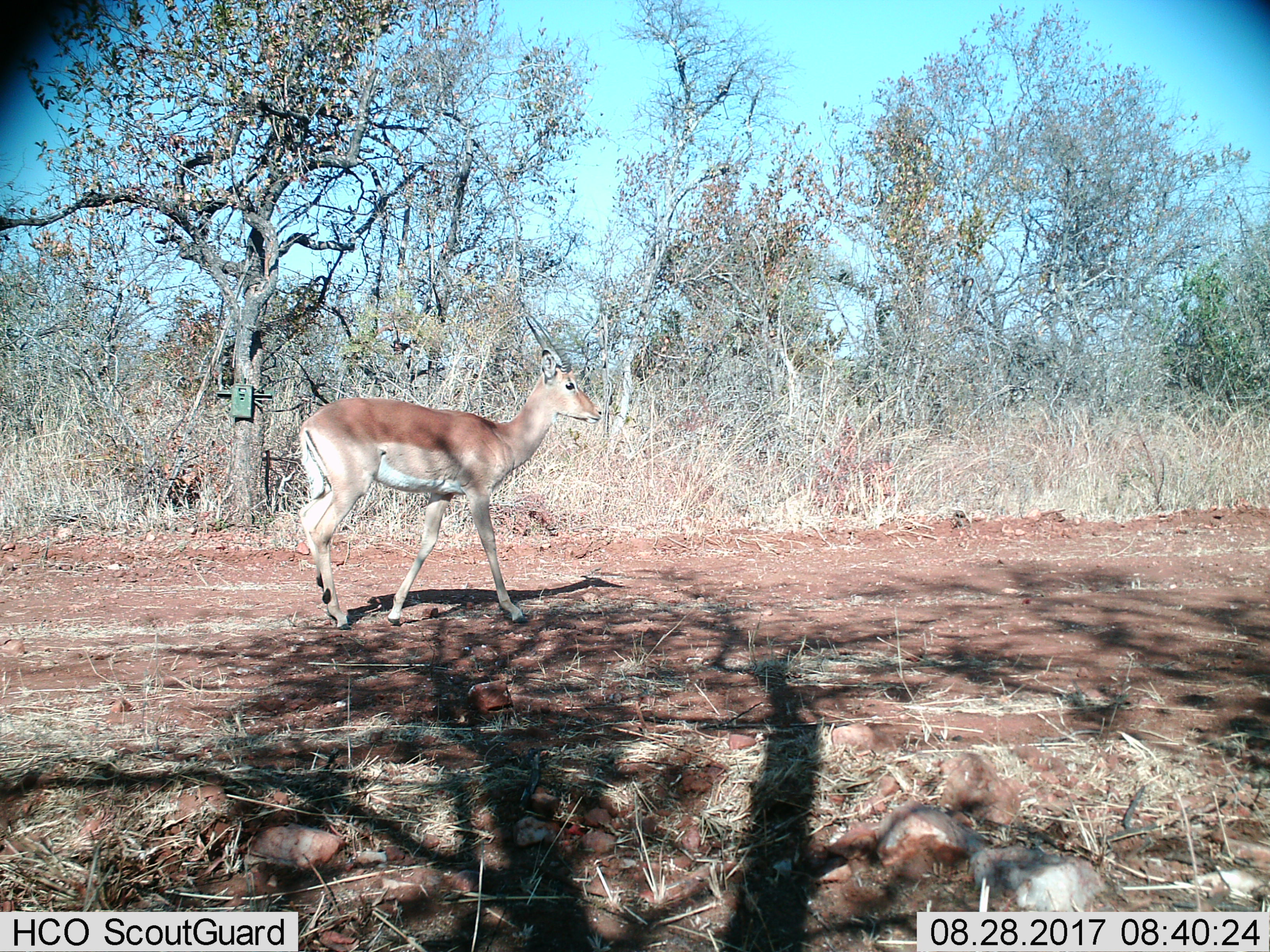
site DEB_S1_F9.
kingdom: Animalia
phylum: Chordata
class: Mammalia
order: Artiodactyla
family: Bovidae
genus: Aepyceros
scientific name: Aepyceros melampus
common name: impala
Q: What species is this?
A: Impala (Aepyceros melampus).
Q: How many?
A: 1.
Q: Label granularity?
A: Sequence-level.